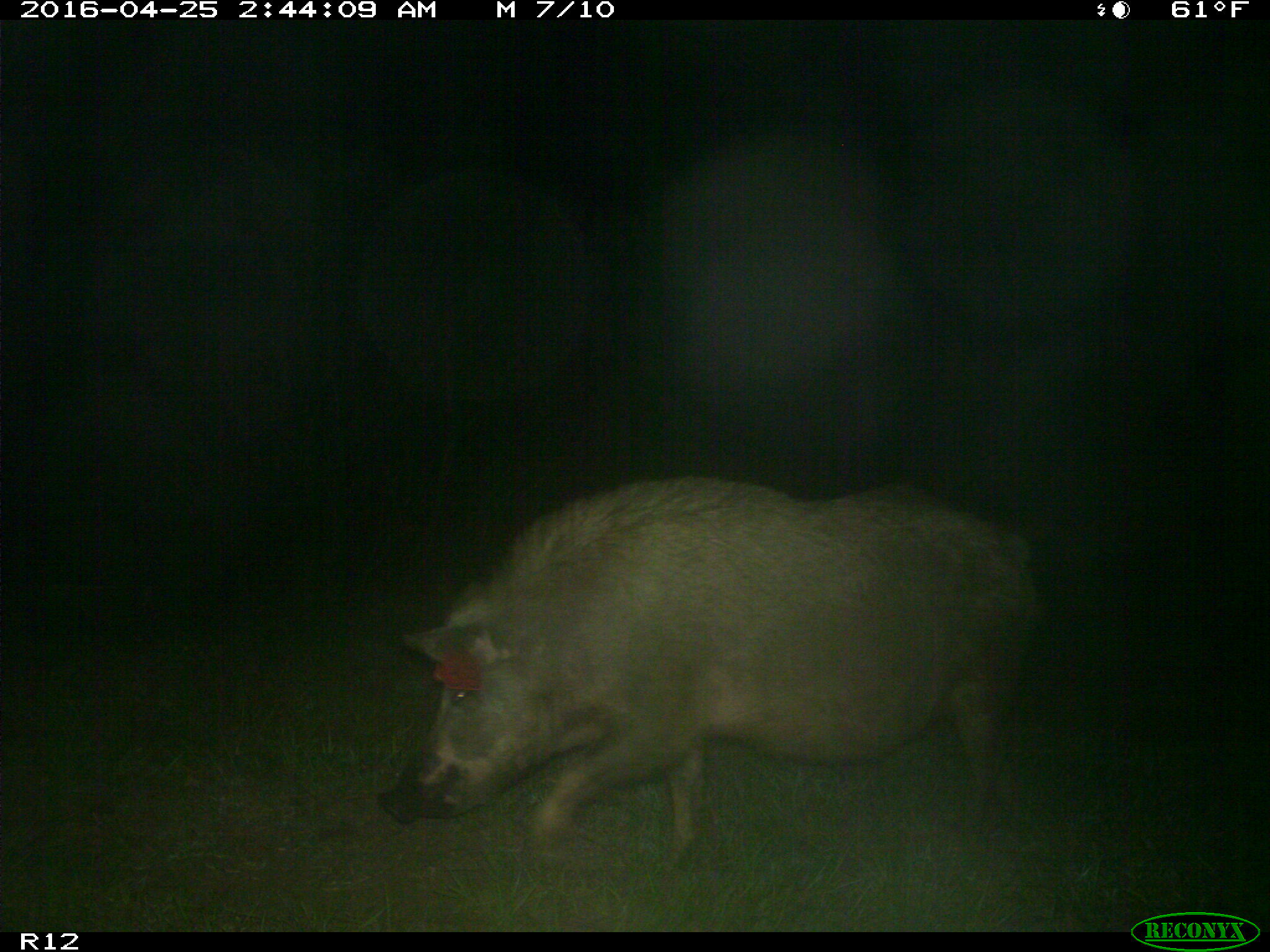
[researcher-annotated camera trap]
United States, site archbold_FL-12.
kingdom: Animalia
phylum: Chordata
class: Mammalia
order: Artiodactyla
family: Suidae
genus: Sus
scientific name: Sus scrofa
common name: wild boar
Sus scrofa (wild boar).